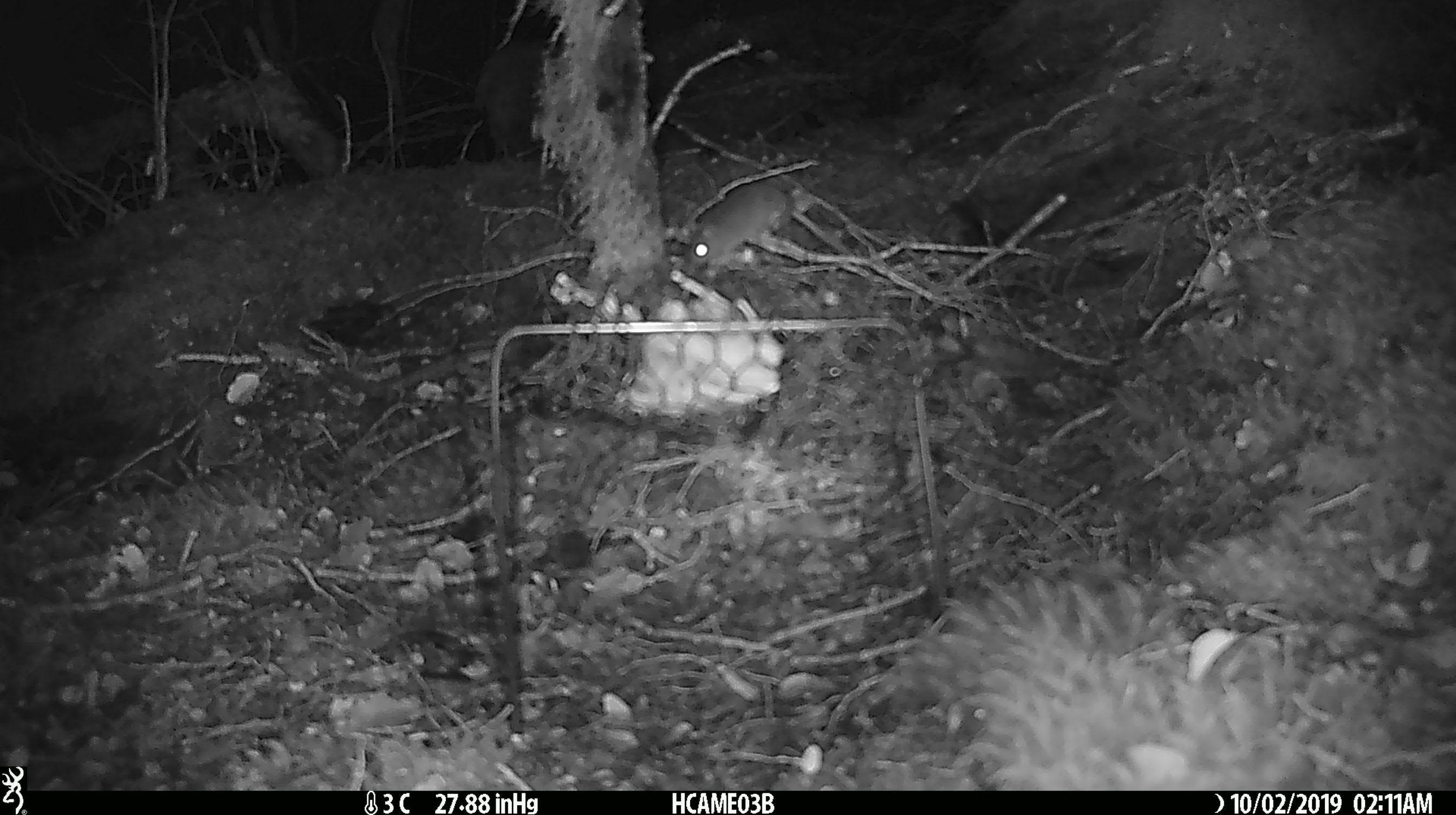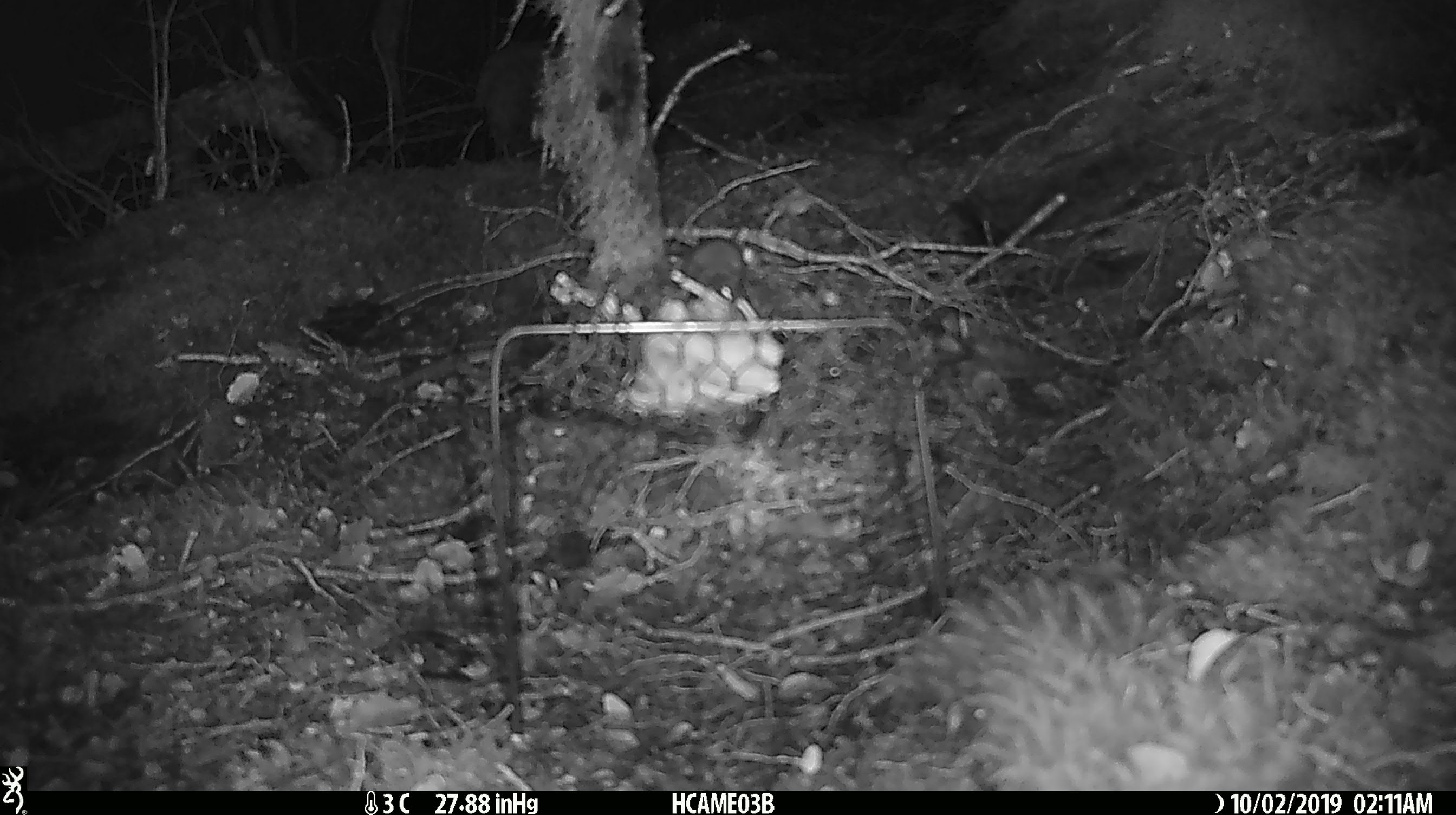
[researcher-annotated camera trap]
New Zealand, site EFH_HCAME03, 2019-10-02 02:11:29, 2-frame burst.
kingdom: Animalia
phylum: Chordata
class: Mammalia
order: Rodentia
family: Muridae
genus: Mus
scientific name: Mus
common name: mouse